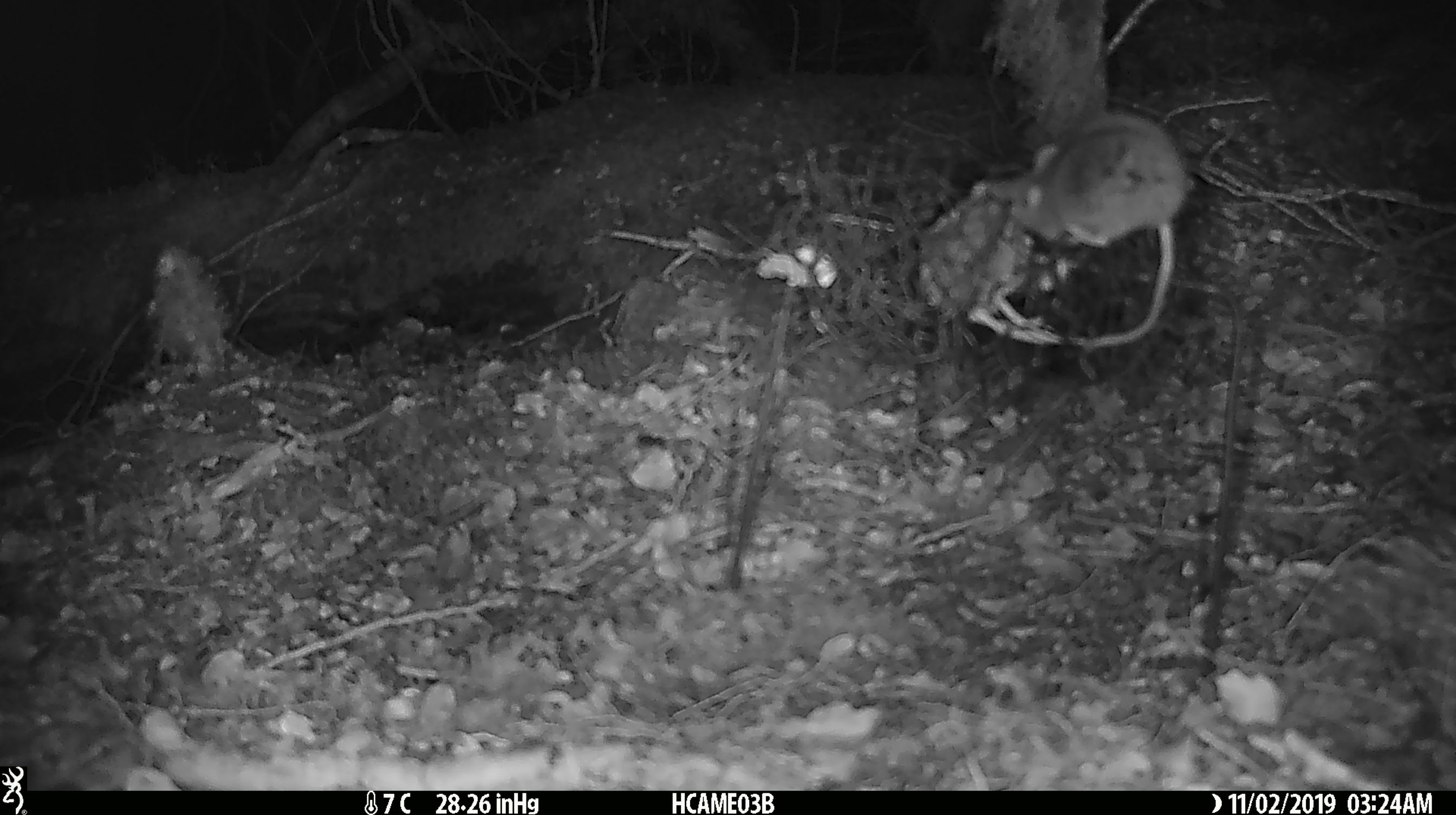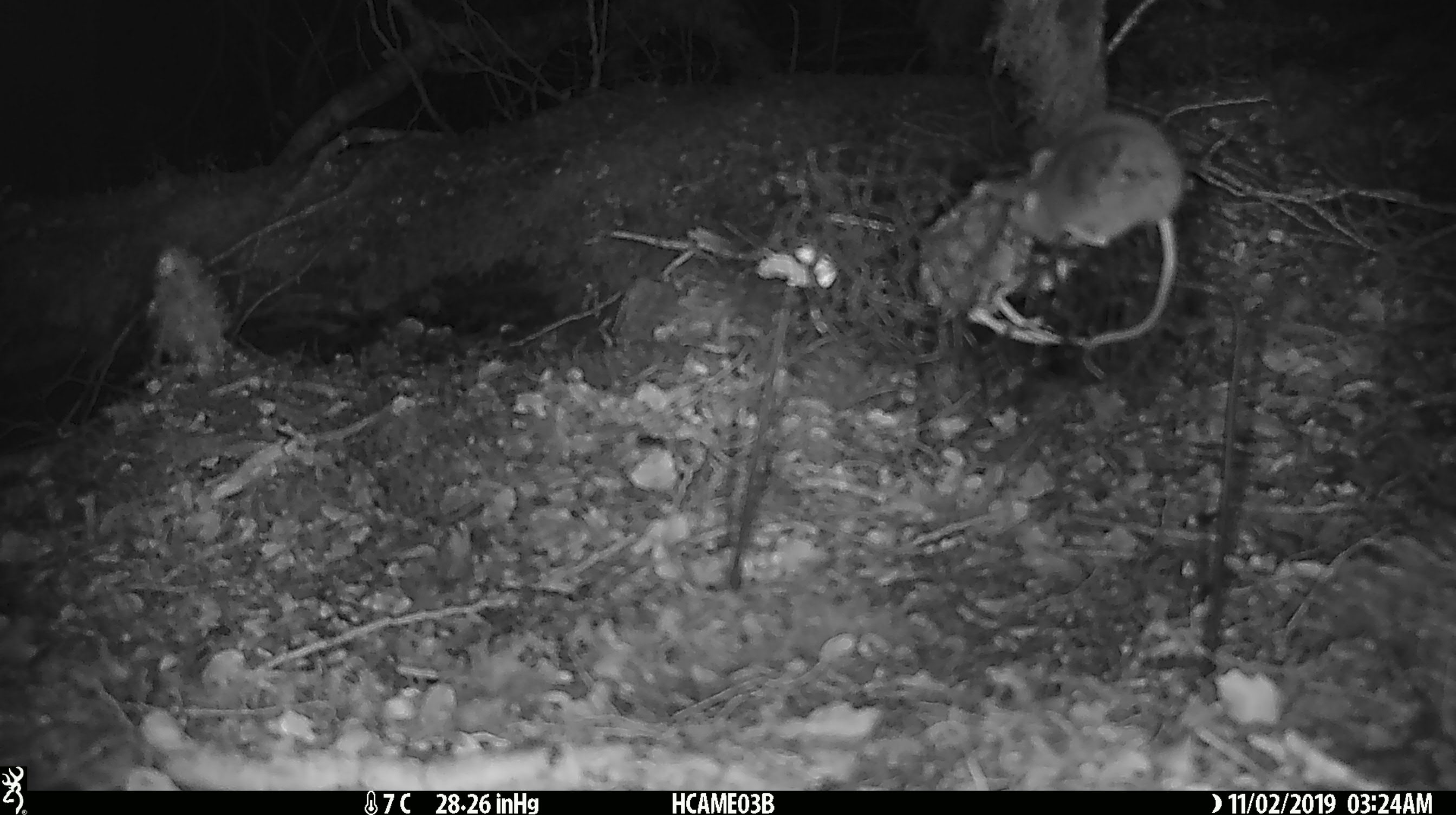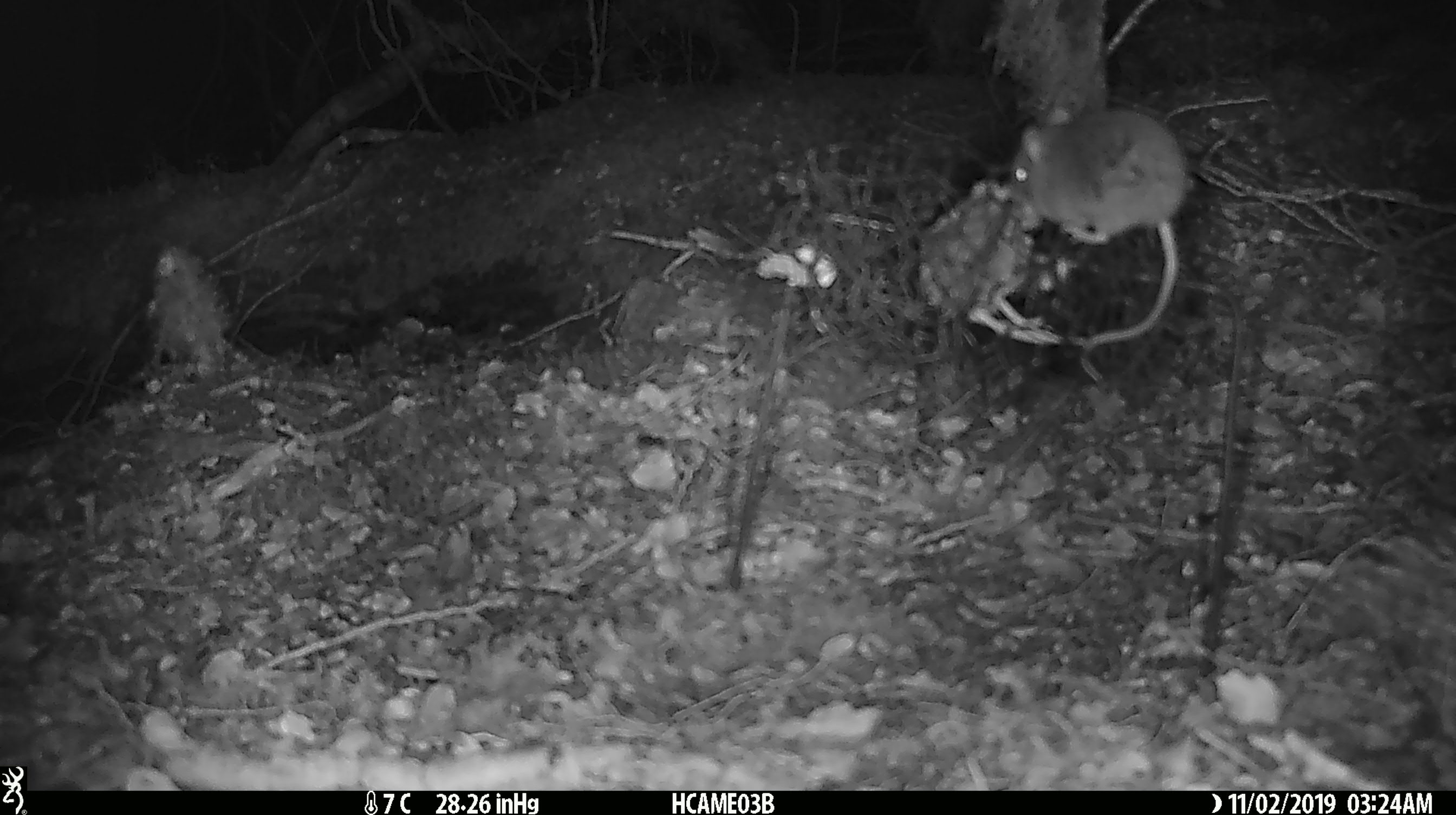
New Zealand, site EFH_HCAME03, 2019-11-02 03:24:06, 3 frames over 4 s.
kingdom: Animalia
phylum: Chordata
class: Mammalia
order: Rodentia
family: Muridae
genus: Mus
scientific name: Mus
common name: mouse